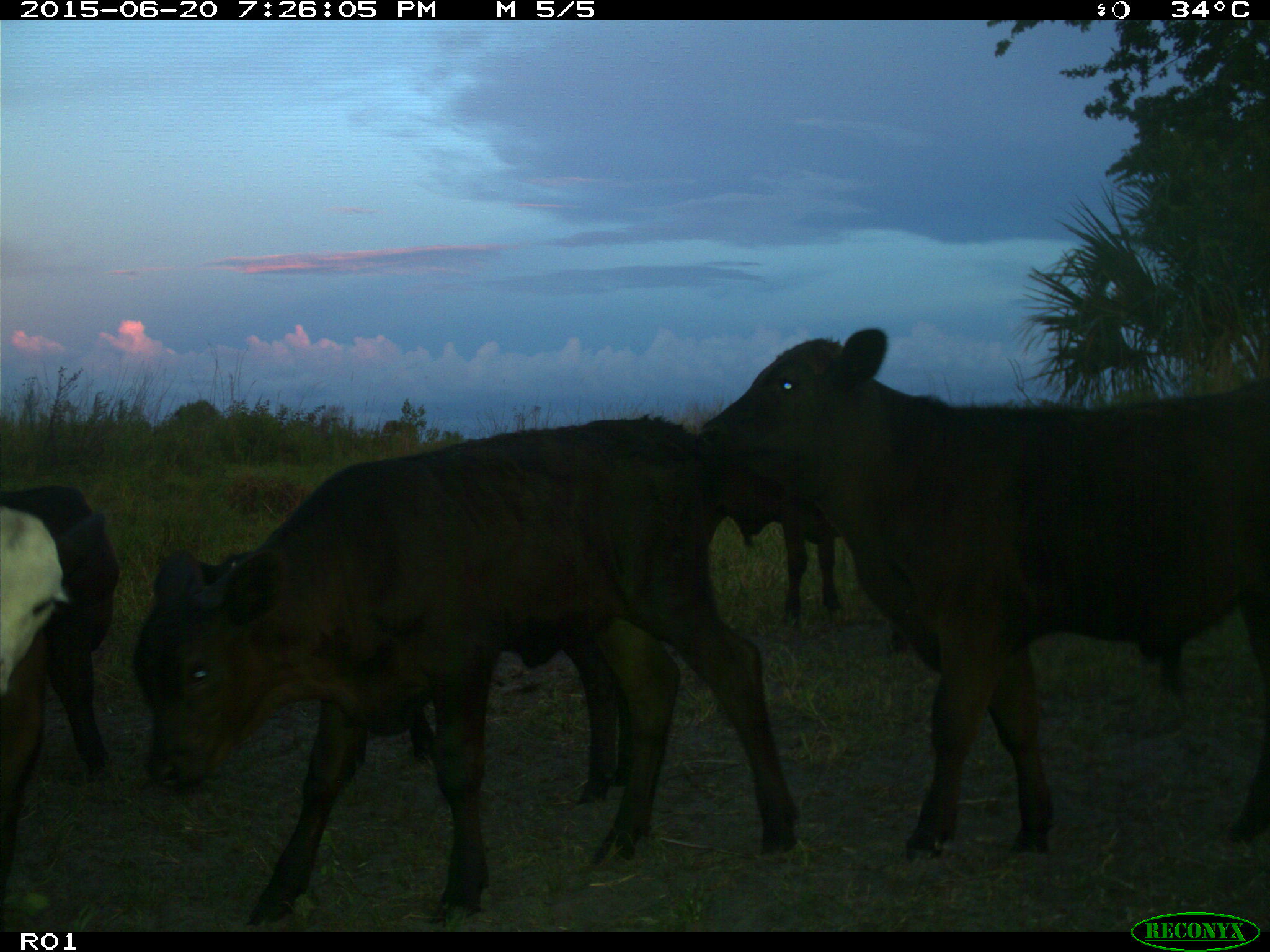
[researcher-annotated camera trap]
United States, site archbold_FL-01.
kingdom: Animalia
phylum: Chordata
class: Mammalia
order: Artiodactyla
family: Bovidae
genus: Bos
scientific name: Bos taurus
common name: domestic cow